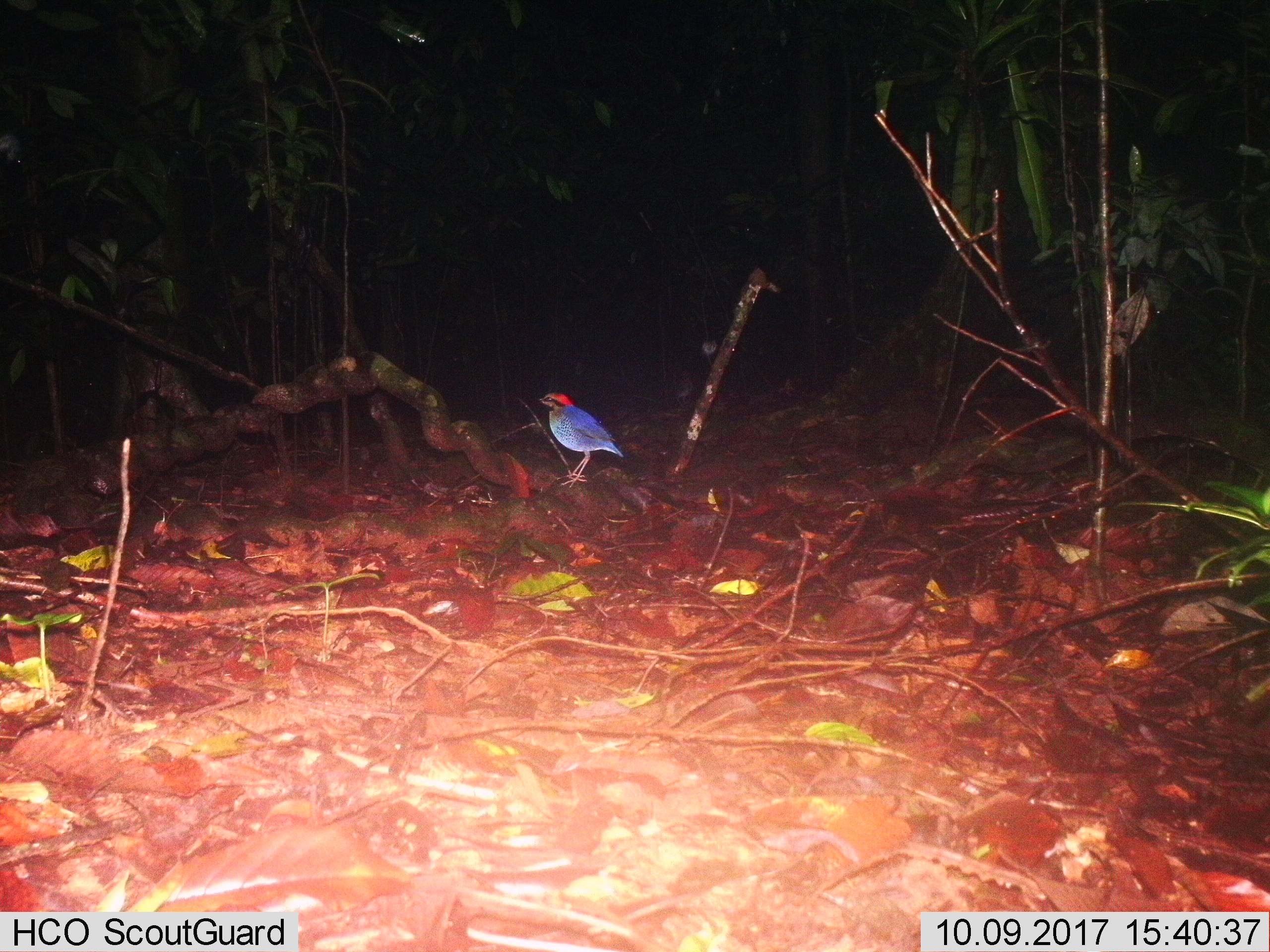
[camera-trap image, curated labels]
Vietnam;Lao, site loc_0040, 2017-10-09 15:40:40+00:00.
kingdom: Animalia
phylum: Chordata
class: Aves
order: Passeriformes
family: Pittidae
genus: Hydrornis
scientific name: Hydrornis cyaneus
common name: blue pitta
Blue pitta (Hydrornis cyaneus). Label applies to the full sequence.